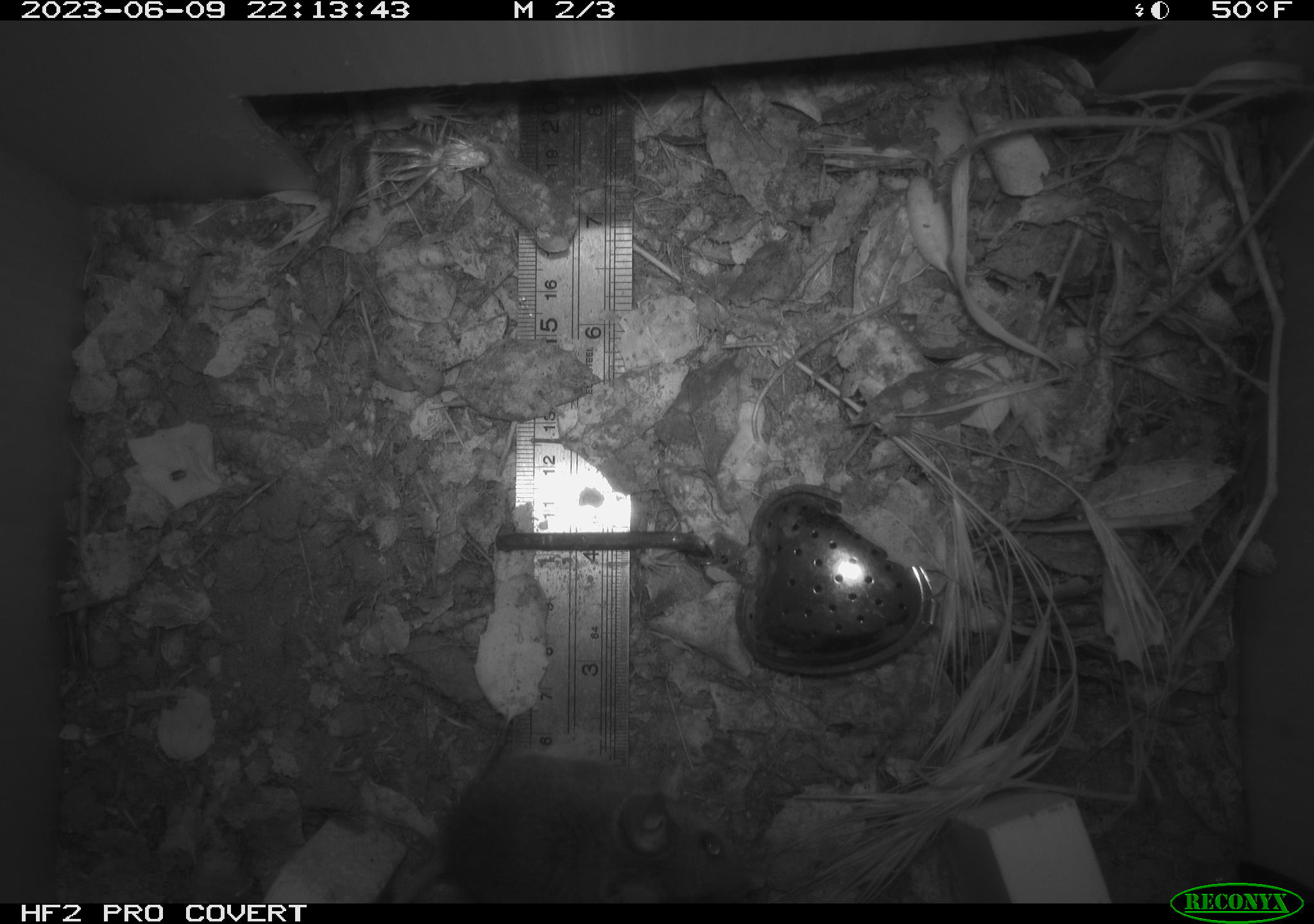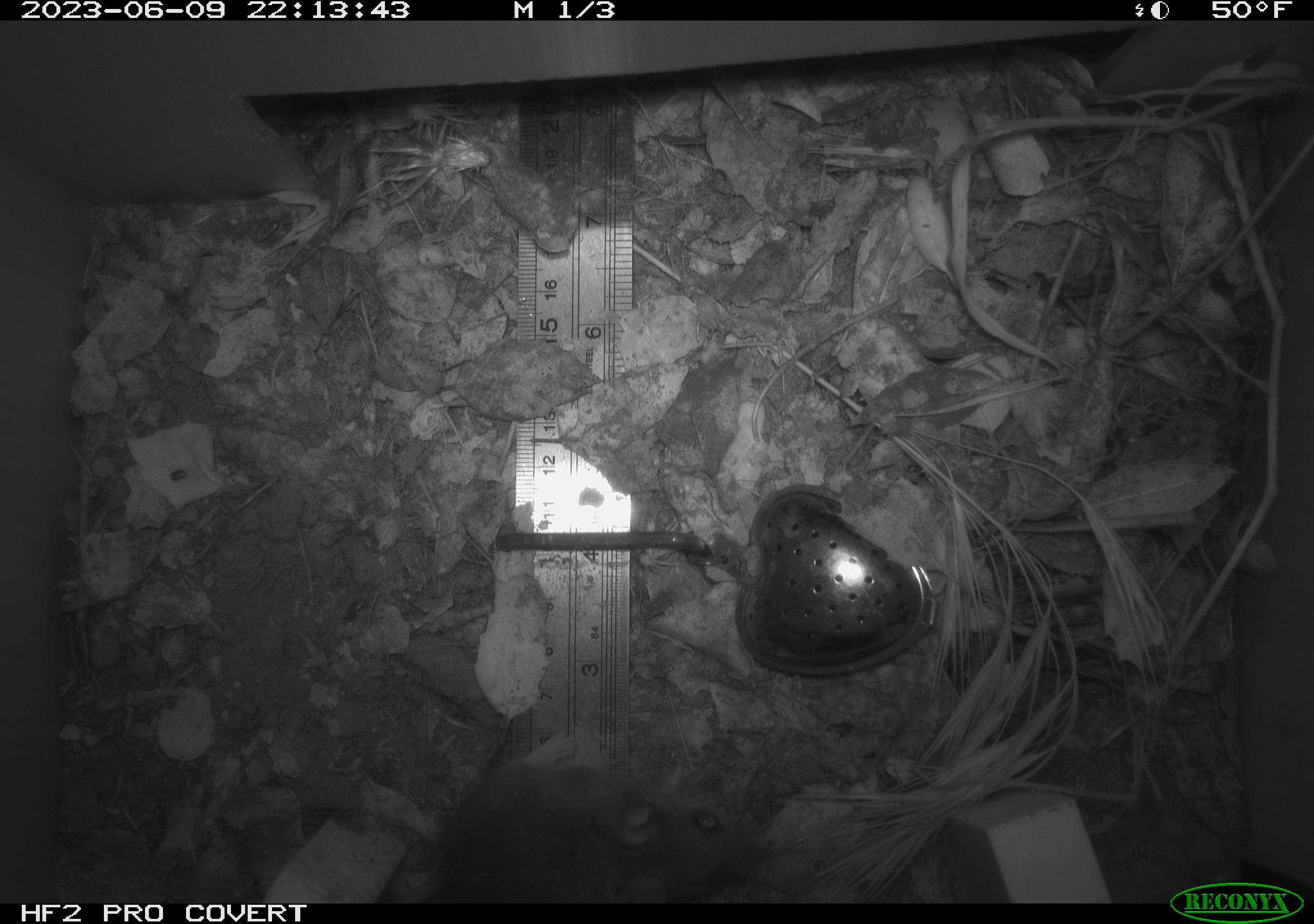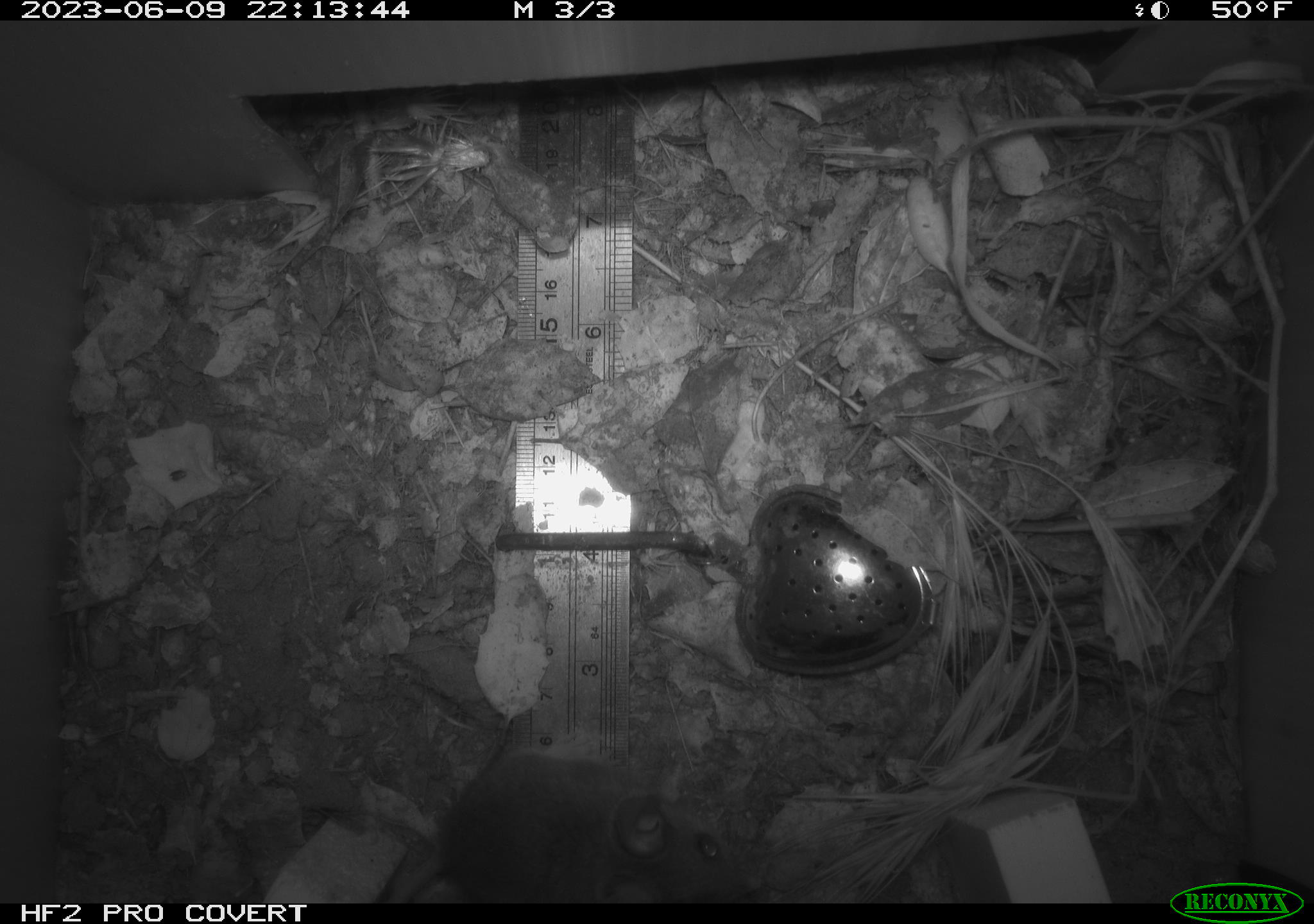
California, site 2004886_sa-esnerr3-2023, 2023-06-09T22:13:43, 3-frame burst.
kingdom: Animalia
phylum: Chordata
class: Mammalia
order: Rodentia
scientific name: Rodentia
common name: mouse species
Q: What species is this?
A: Mouse species (Rodentia).